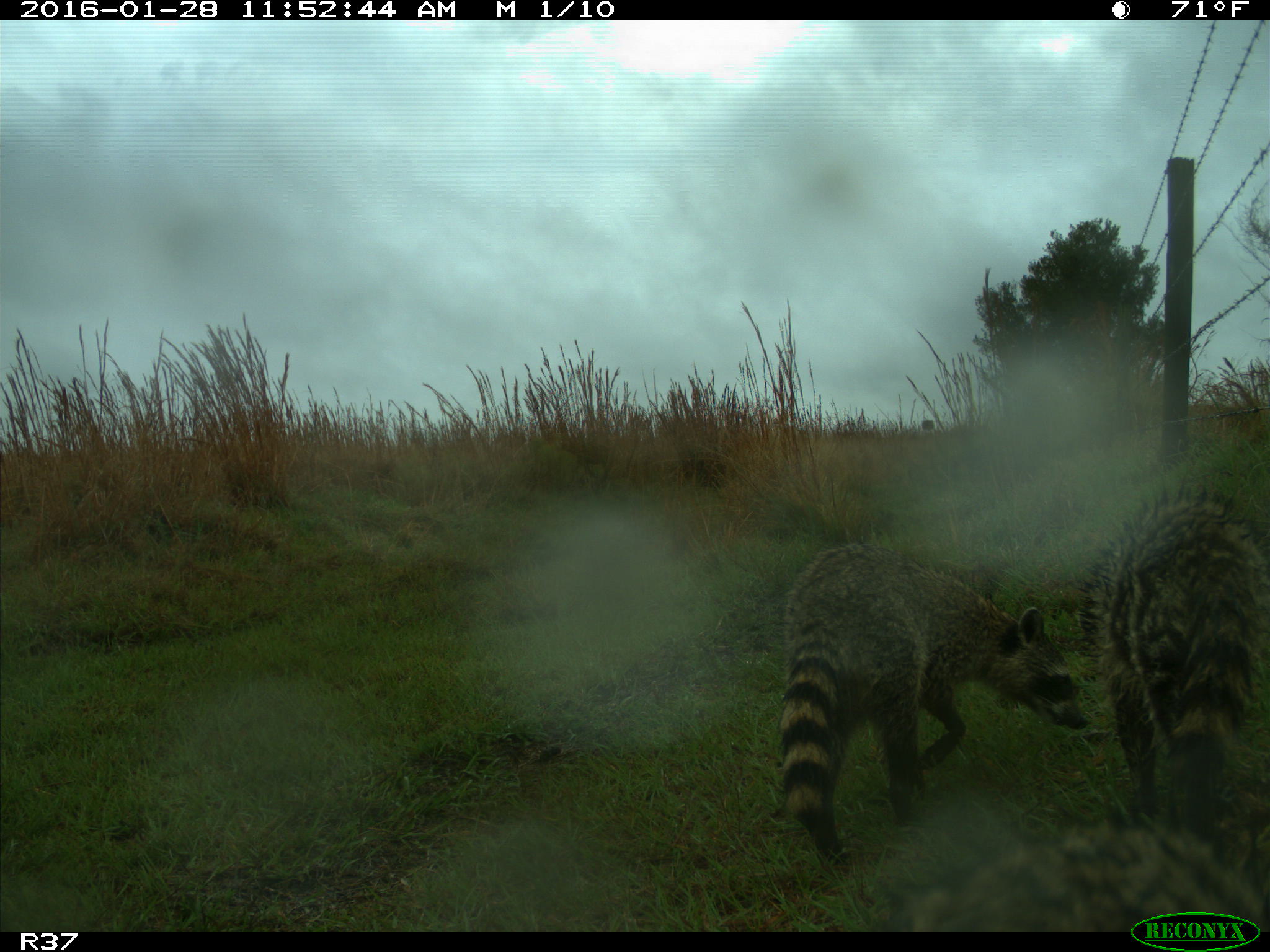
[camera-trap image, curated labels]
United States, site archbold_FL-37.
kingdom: Animalia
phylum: Chordata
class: Mammalia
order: Carnivora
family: Procyonidae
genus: Procyon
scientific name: Procyon lotor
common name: common raccoon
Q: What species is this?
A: Procyon lotor (common raccoon).